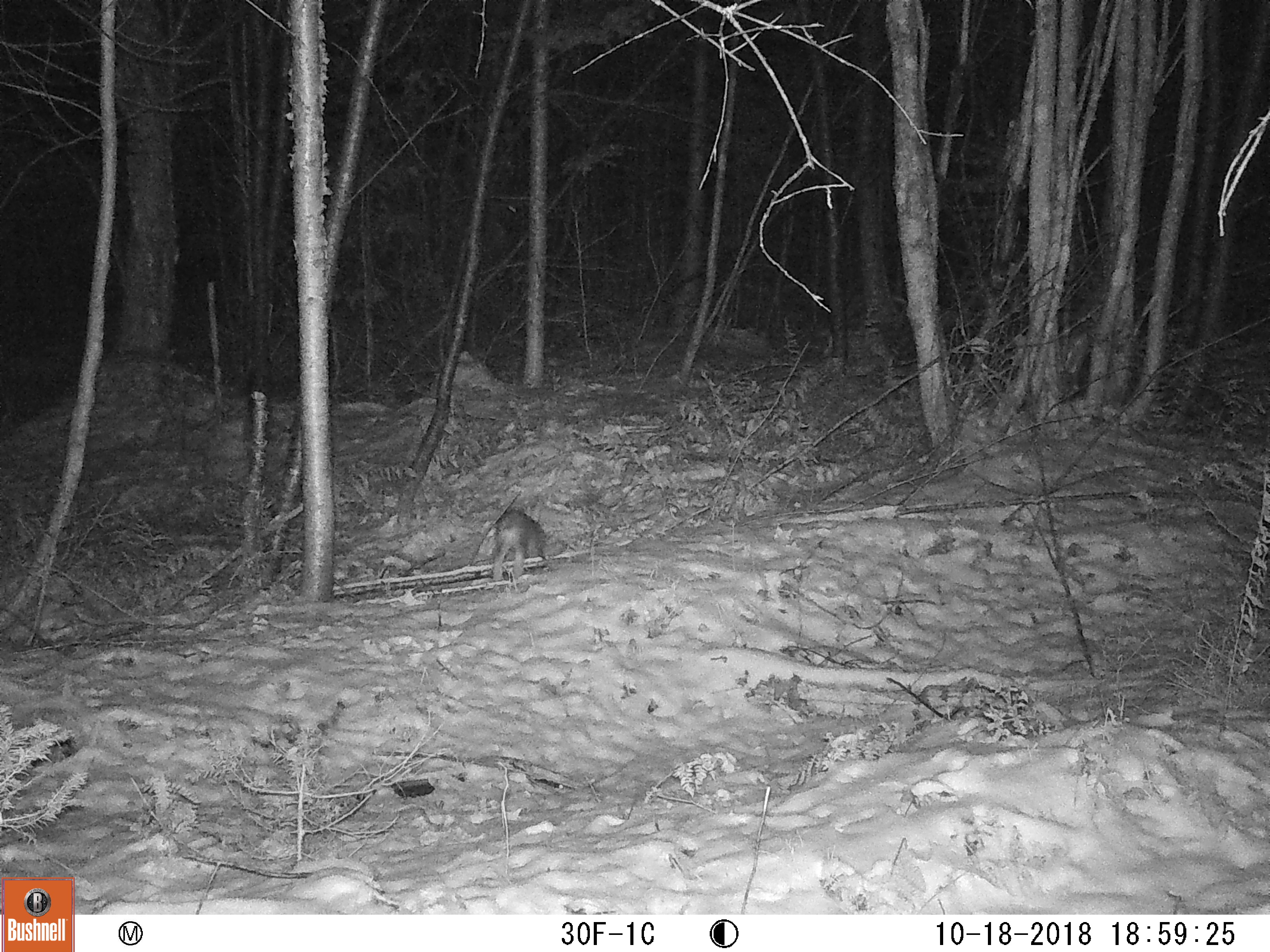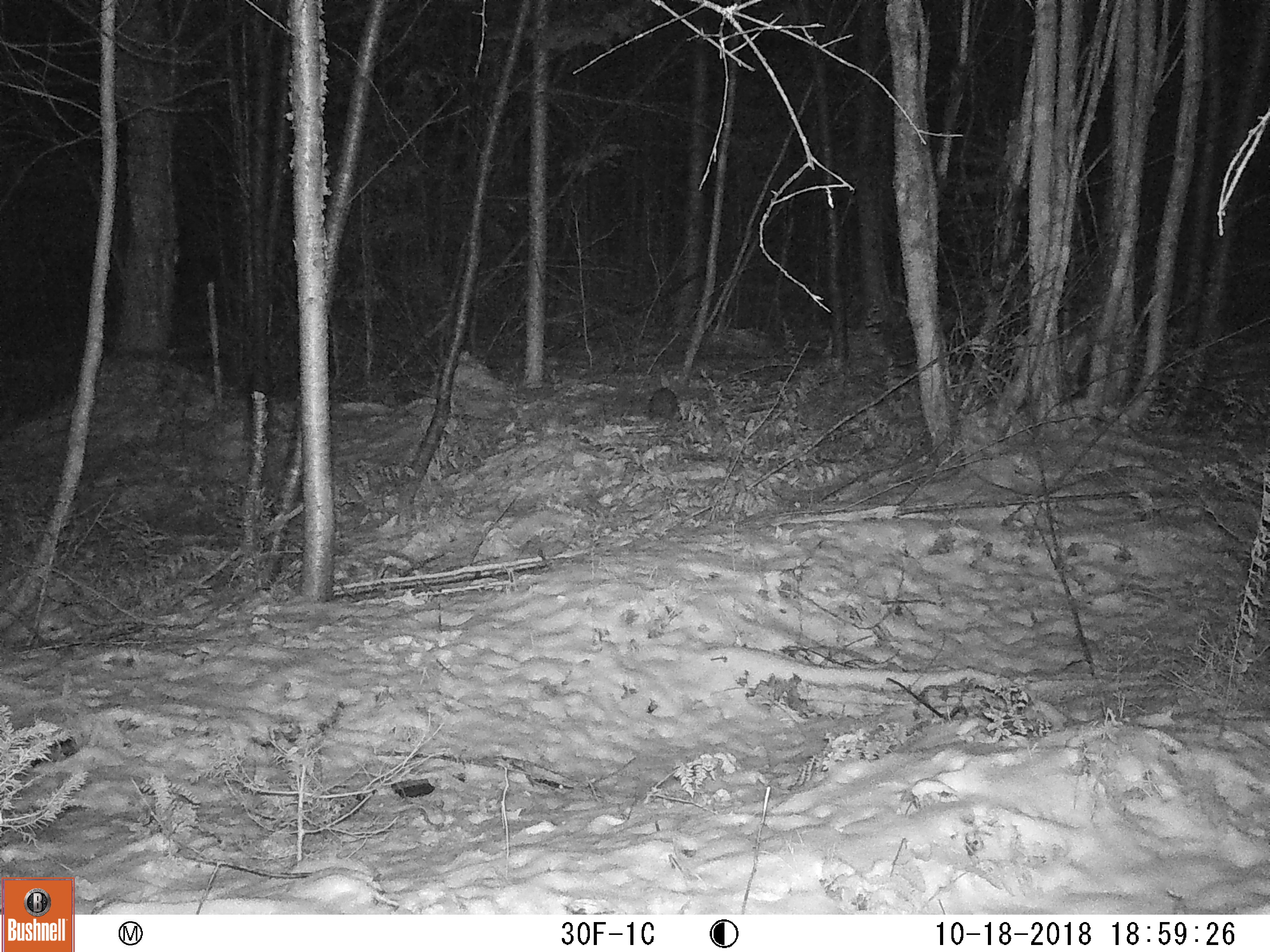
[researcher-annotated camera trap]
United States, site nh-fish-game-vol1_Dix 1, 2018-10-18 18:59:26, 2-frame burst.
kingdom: Animalia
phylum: Chordata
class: Mammalia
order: Lagomorpha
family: Leporidae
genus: Lepus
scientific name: Lepus americanus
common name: snowshoe hare